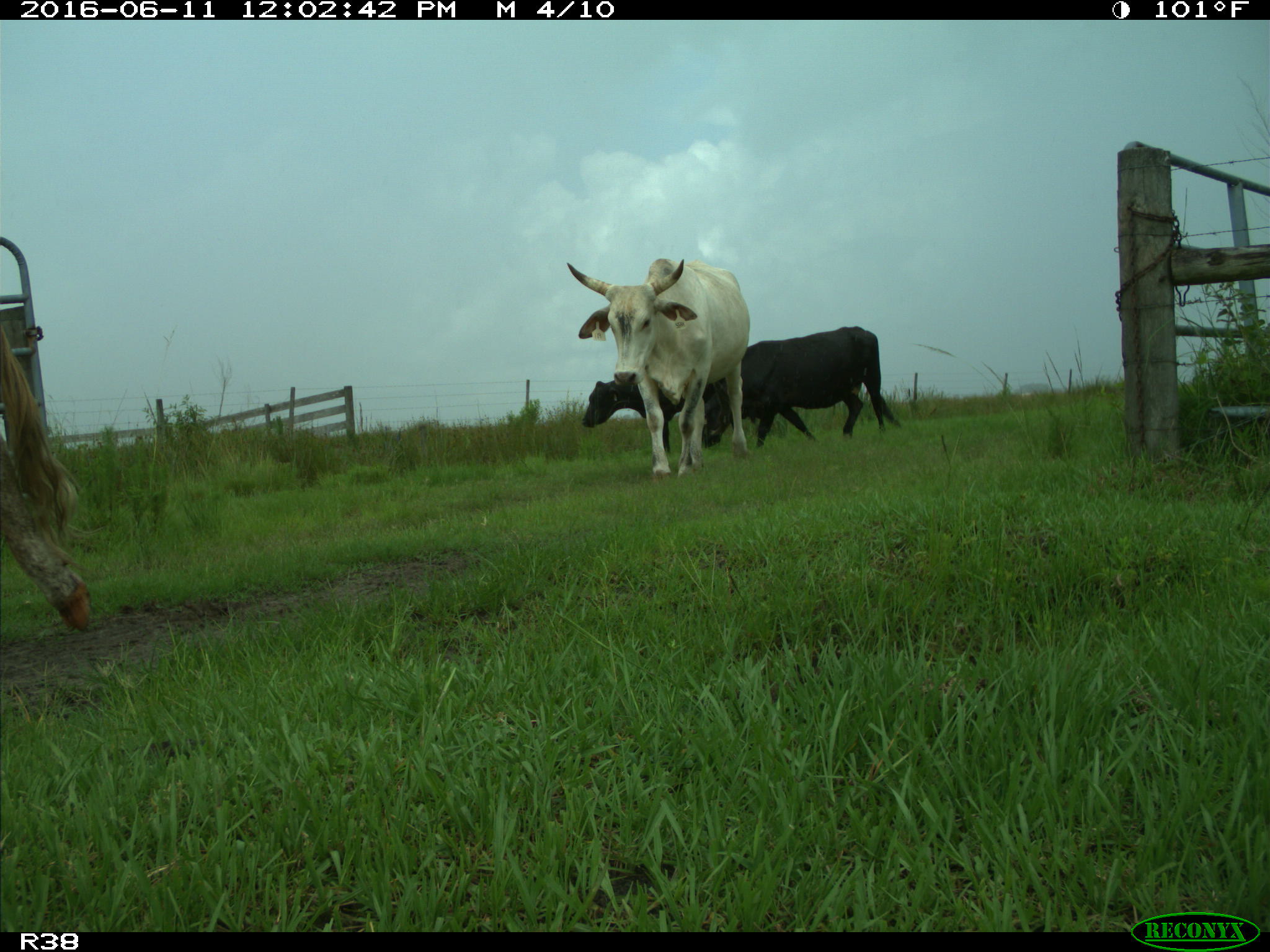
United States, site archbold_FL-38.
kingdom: Animalia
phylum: Chordata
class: Mammalia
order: Artiodactyla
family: Bovidae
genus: Bos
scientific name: Bos taurus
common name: domestic cow